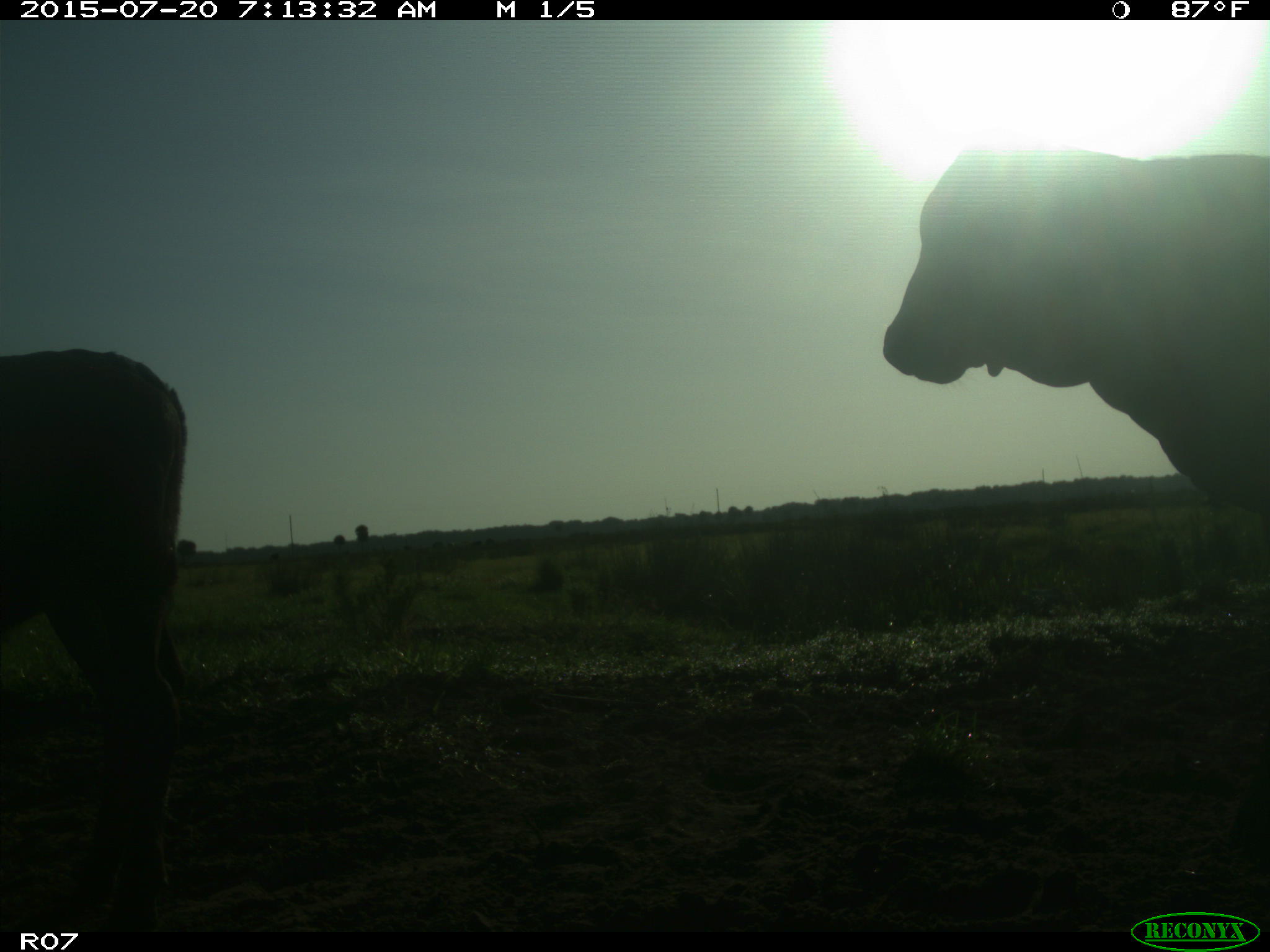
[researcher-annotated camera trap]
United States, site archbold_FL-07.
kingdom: Animalia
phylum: Chordata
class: Mammalia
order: Artiodactyla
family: Bovidae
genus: Bos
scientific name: Bos taurus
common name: domestic cow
Bos taurus (domestic cow).